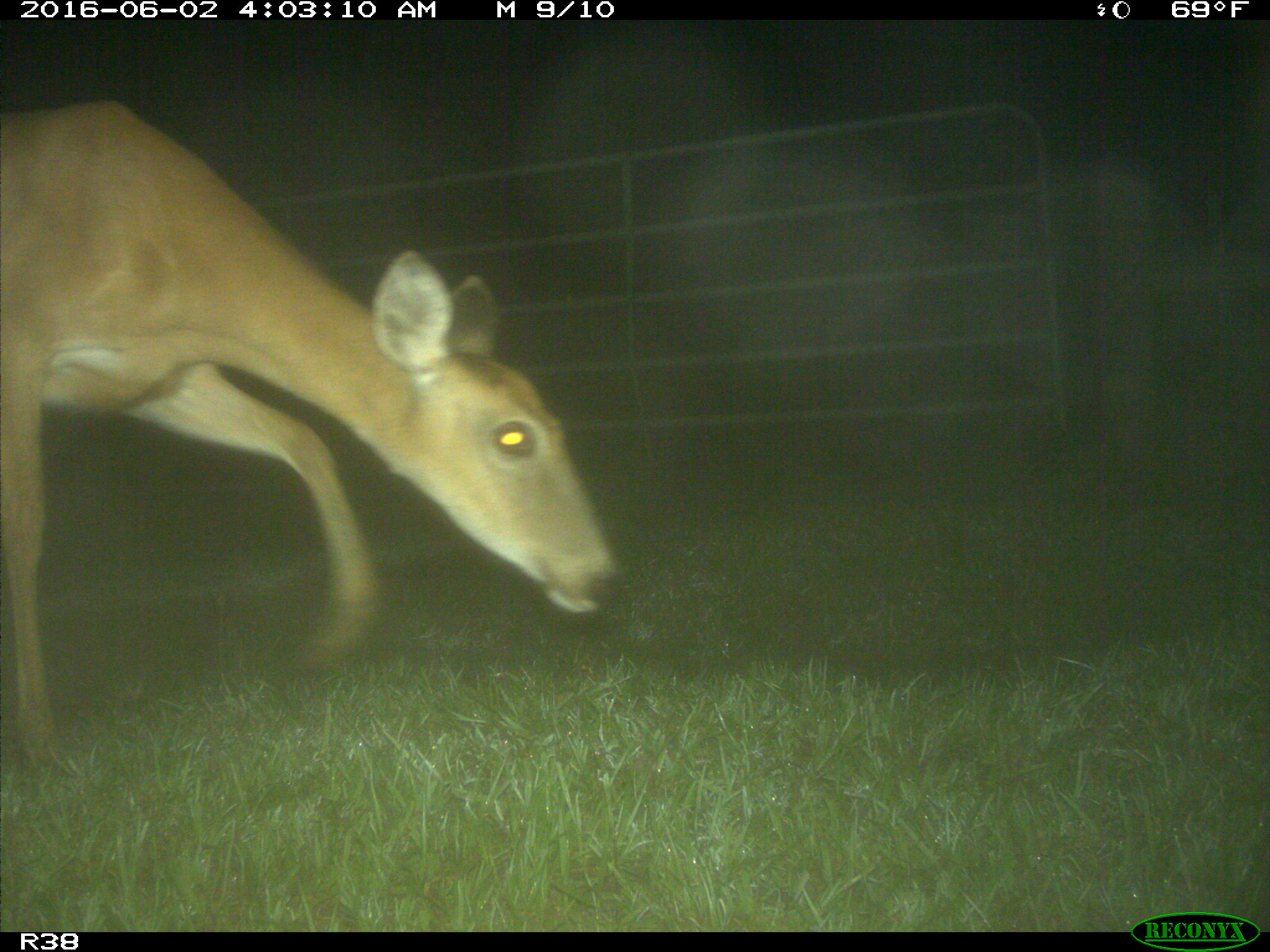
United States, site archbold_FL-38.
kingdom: Animalia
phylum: Chordata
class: Mammalia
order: Artiodactyla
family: Cervidae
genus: Odocoileus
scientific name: Odocoileus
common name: deer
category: unidentified deer